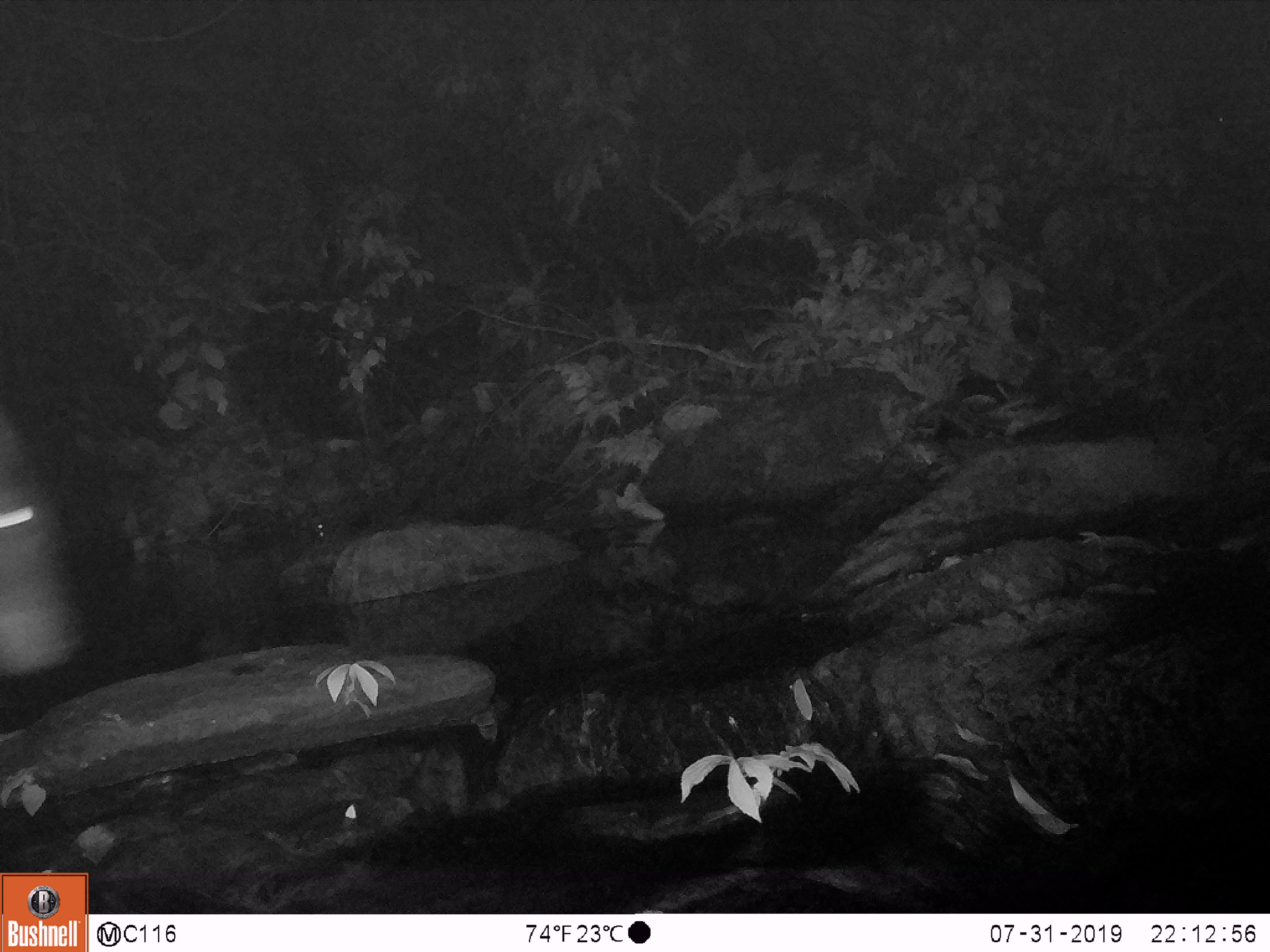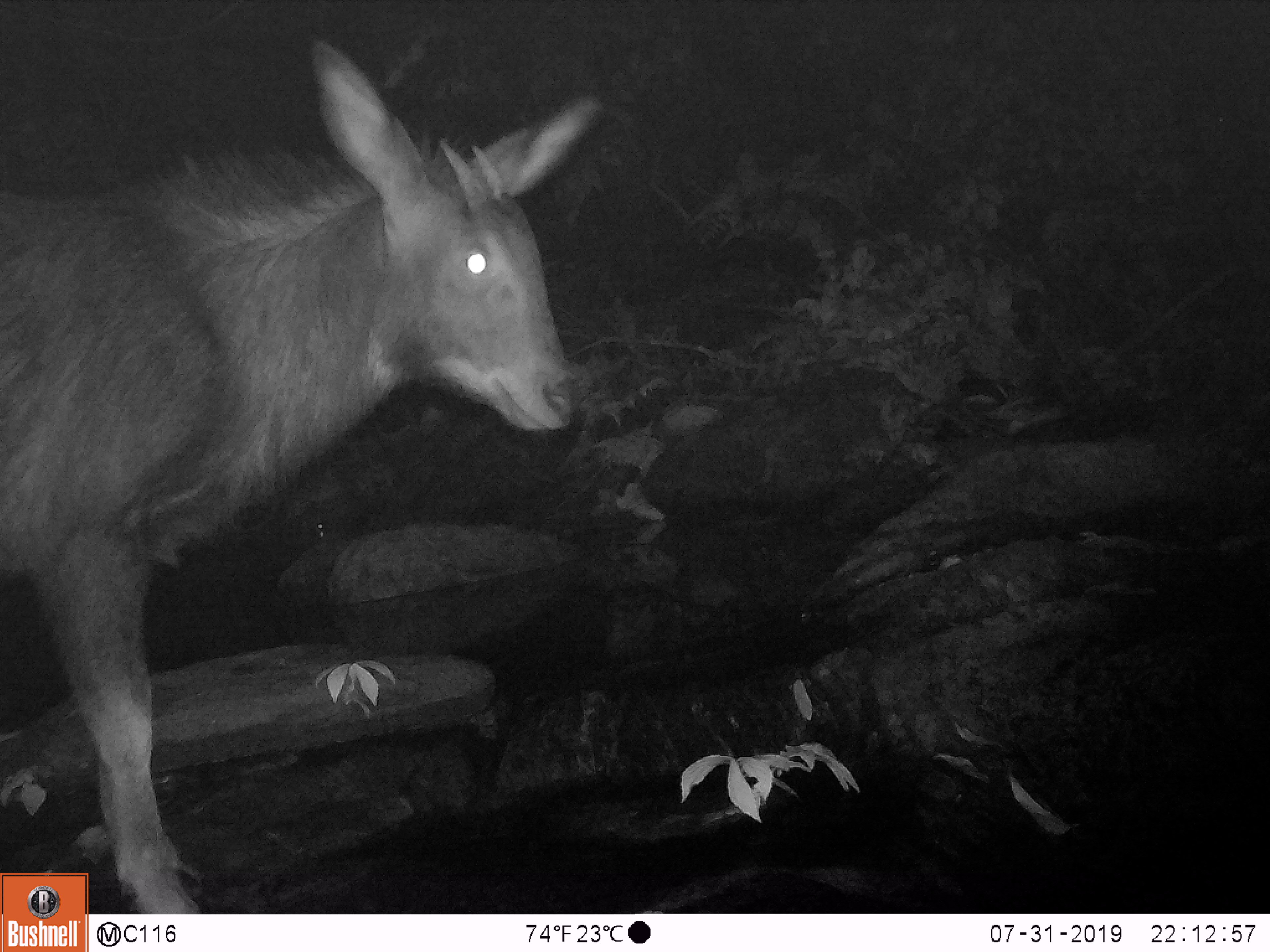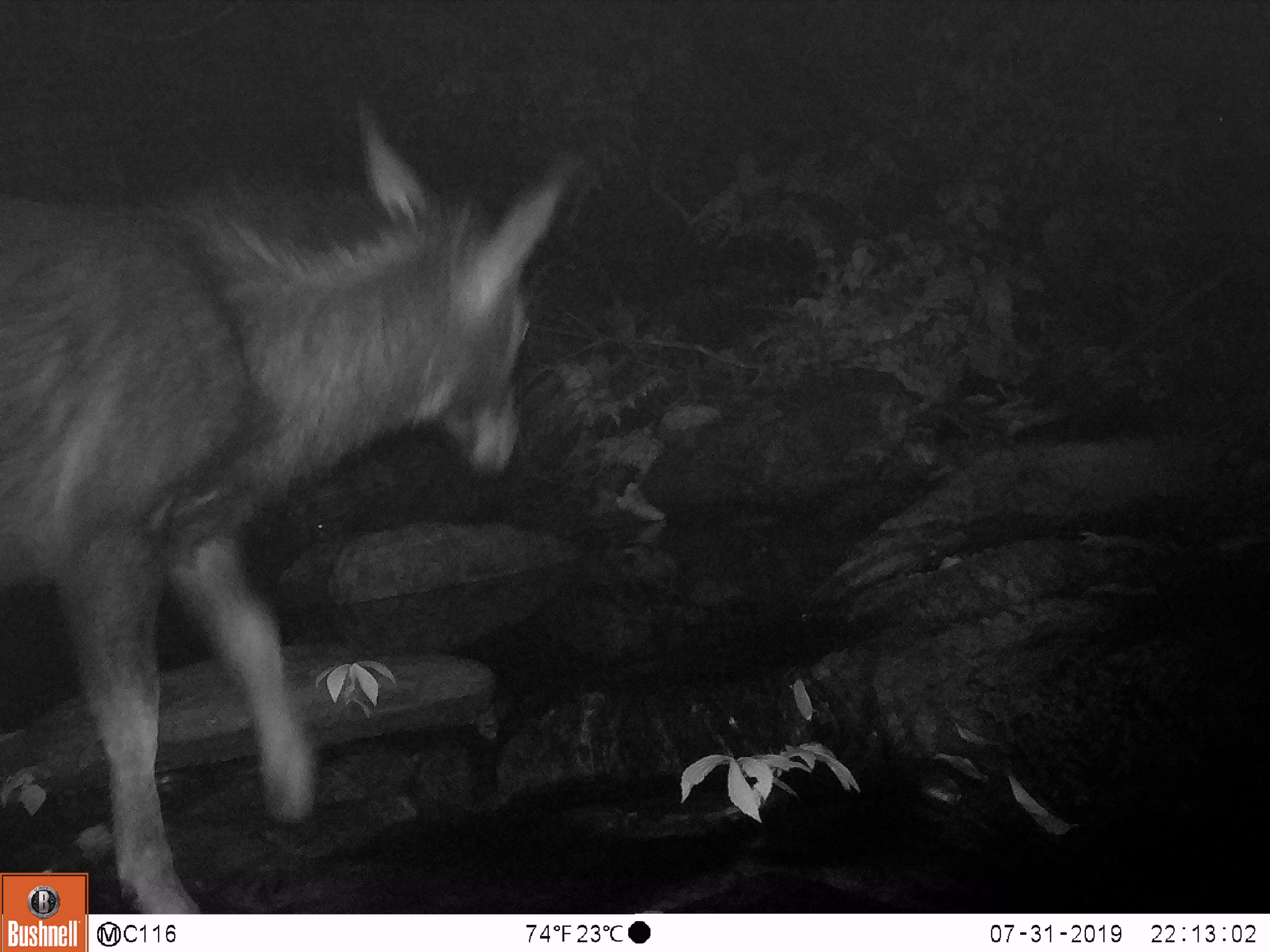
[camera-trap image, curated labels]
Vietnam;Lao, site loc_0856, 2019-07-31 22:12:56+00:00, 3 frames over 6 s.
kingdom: Animalia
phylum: Chordata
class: Mammalia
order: Artiodactyla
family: Bovidae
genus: Capricornis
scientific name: Capricornis sumatraensis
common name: chinese serow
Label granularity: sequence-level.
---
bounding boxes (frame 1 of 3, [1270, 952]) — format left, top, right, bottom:
chinese serow: 0, 405, 81, 678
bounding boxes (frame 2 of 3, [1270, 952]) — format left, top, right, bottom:
chinese serow: 0, 37, 602, 914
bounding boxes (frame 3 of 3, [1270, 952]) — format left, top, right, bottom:
chinese serow: 0, 101, 583, 914